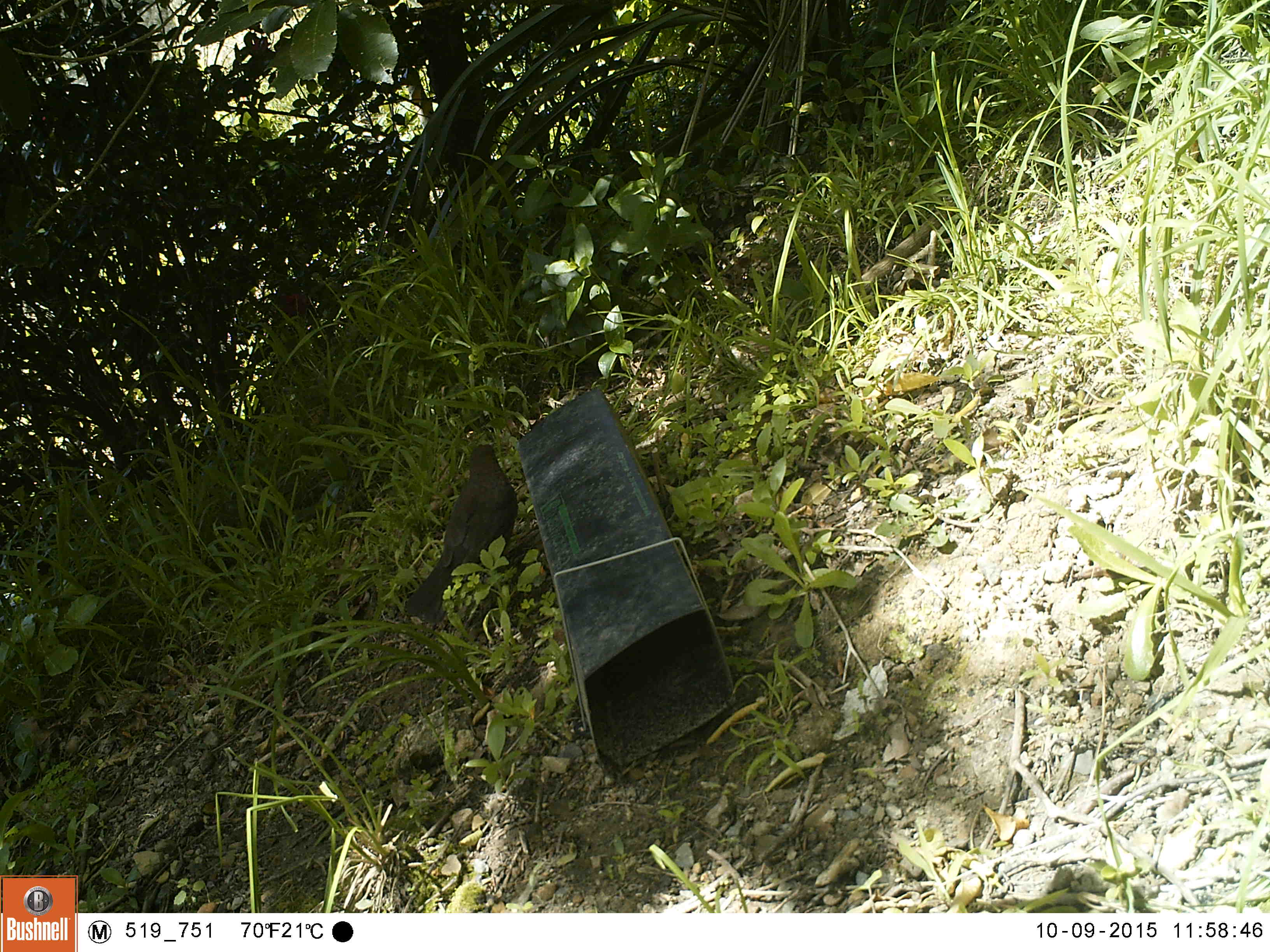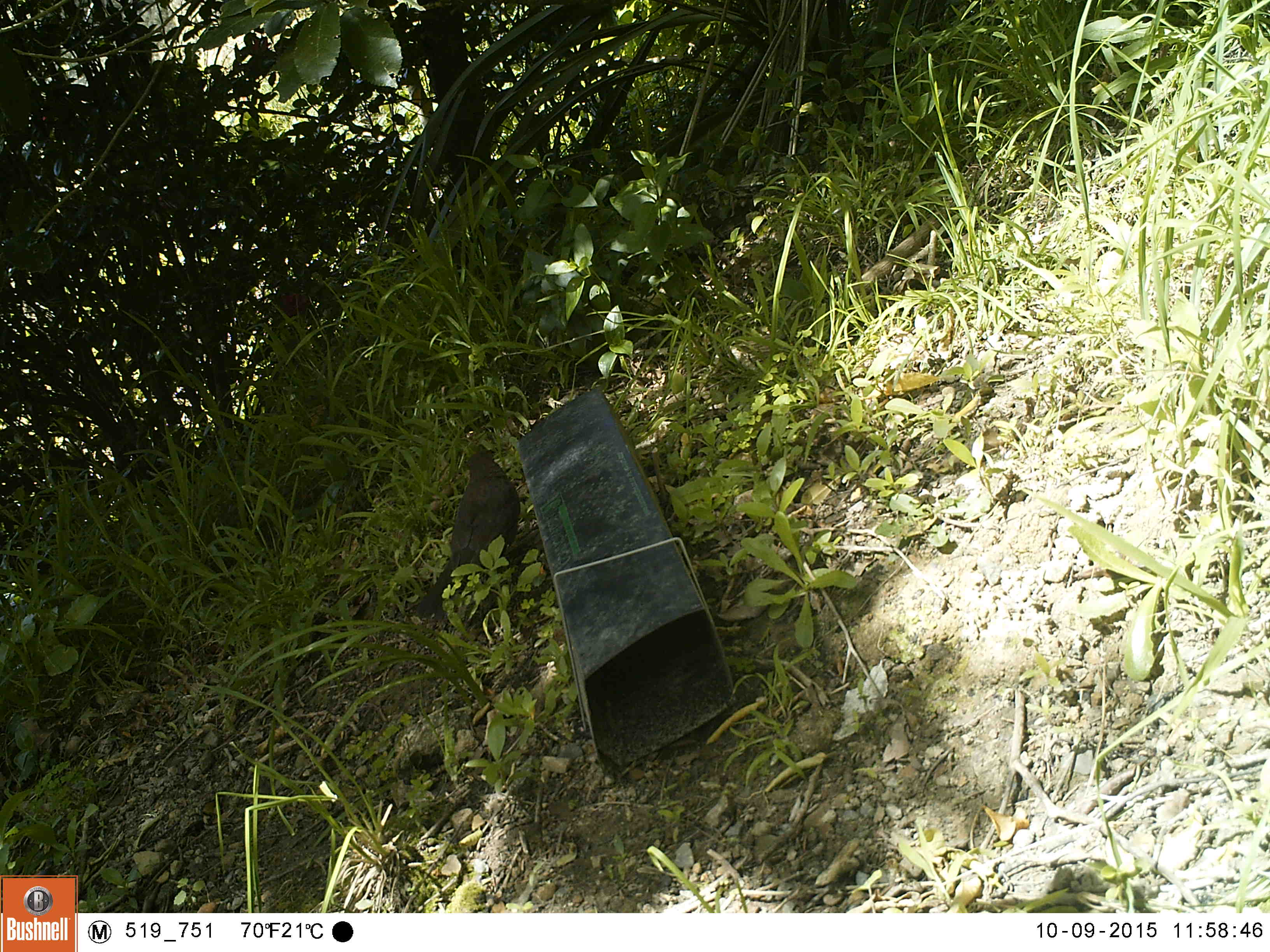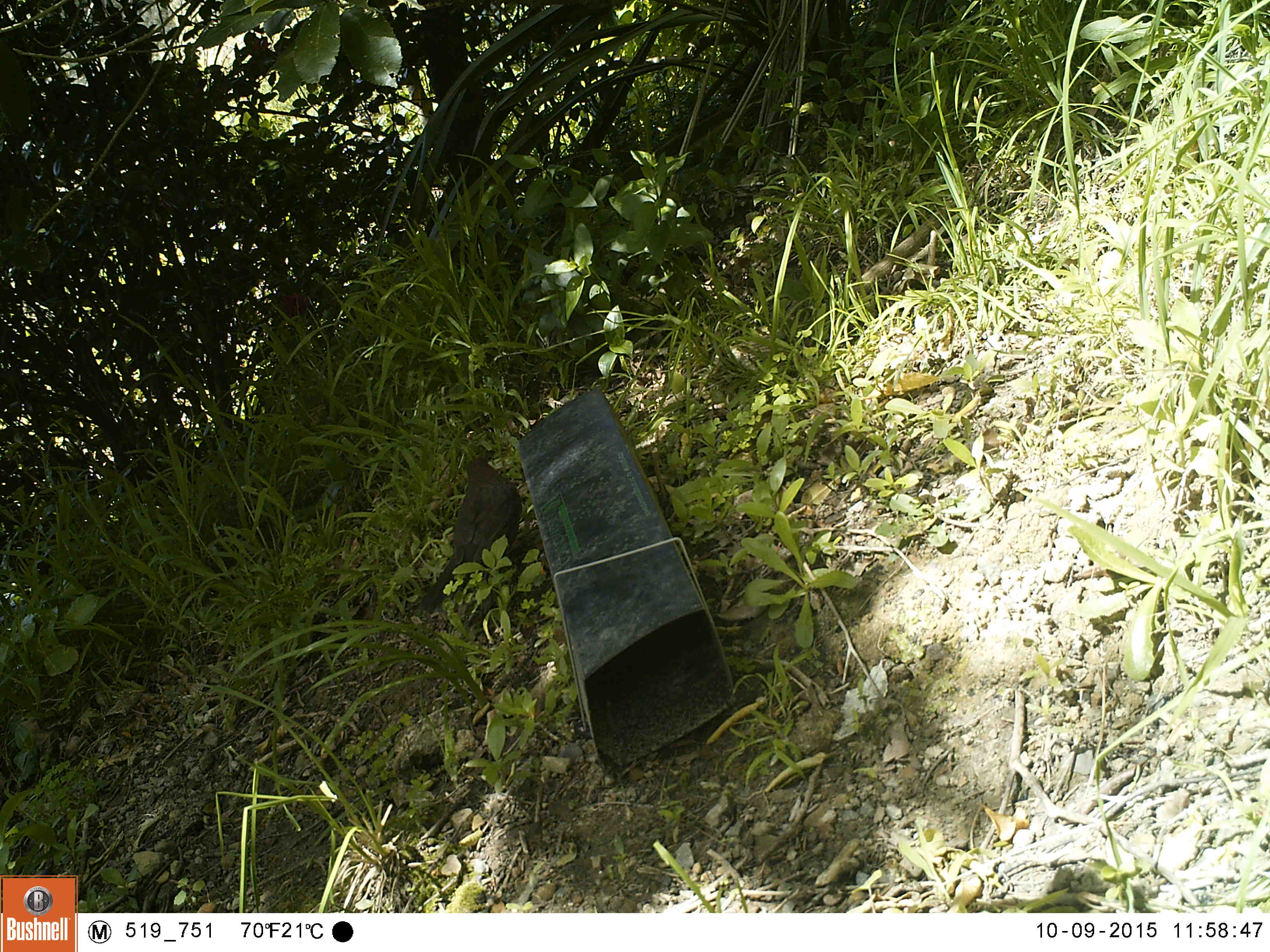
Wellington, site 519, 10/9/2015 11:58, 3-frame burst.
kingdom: Animalia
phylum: Chordata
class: Aves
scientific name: Aves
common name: bird